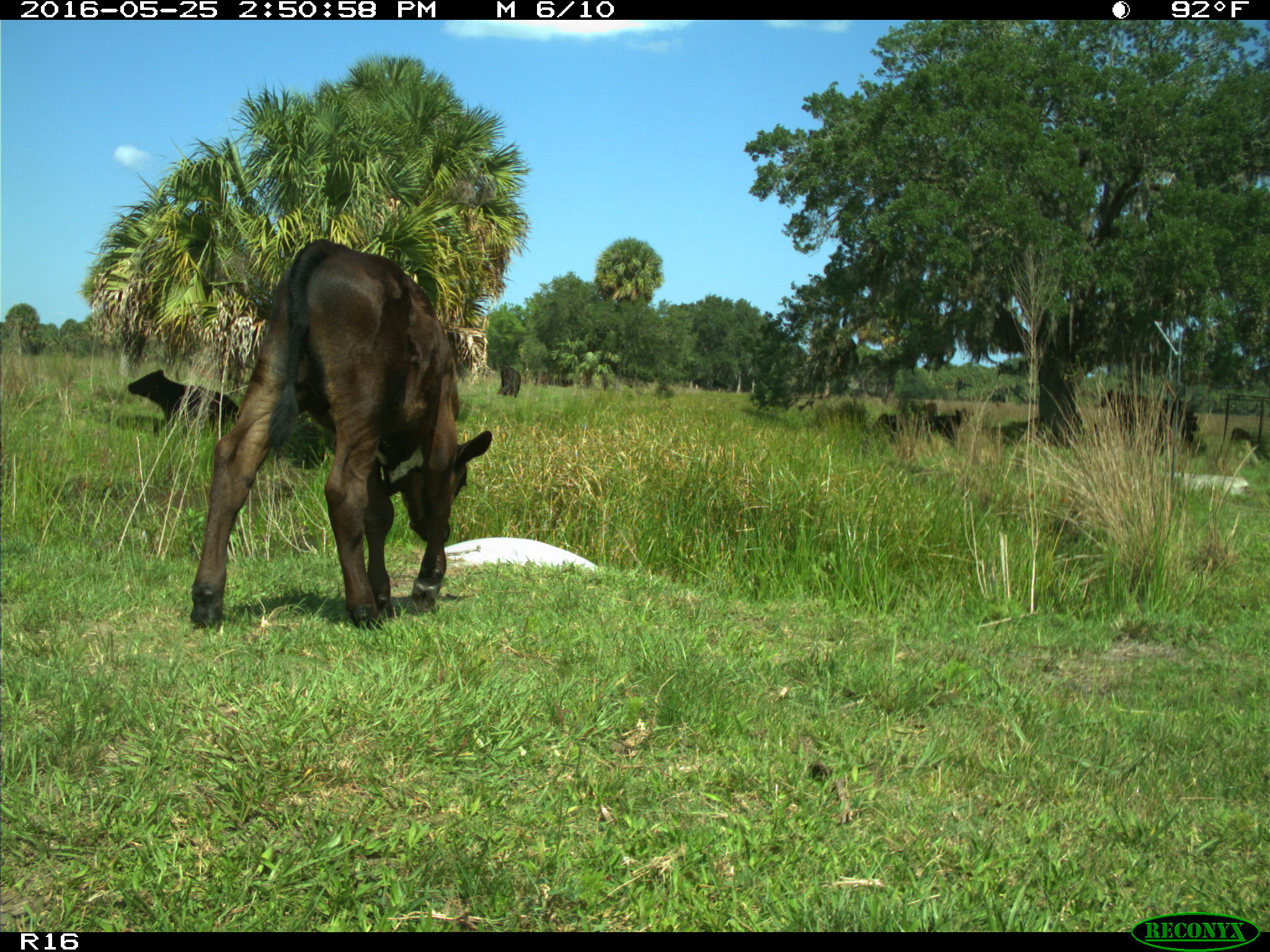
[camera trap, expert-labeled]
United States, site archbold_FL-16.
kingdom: Animalia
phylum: Chordata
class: Mammalia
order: Artiodactyla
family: Bovidae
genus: Bos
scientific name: Bos taurus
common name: domestic cow